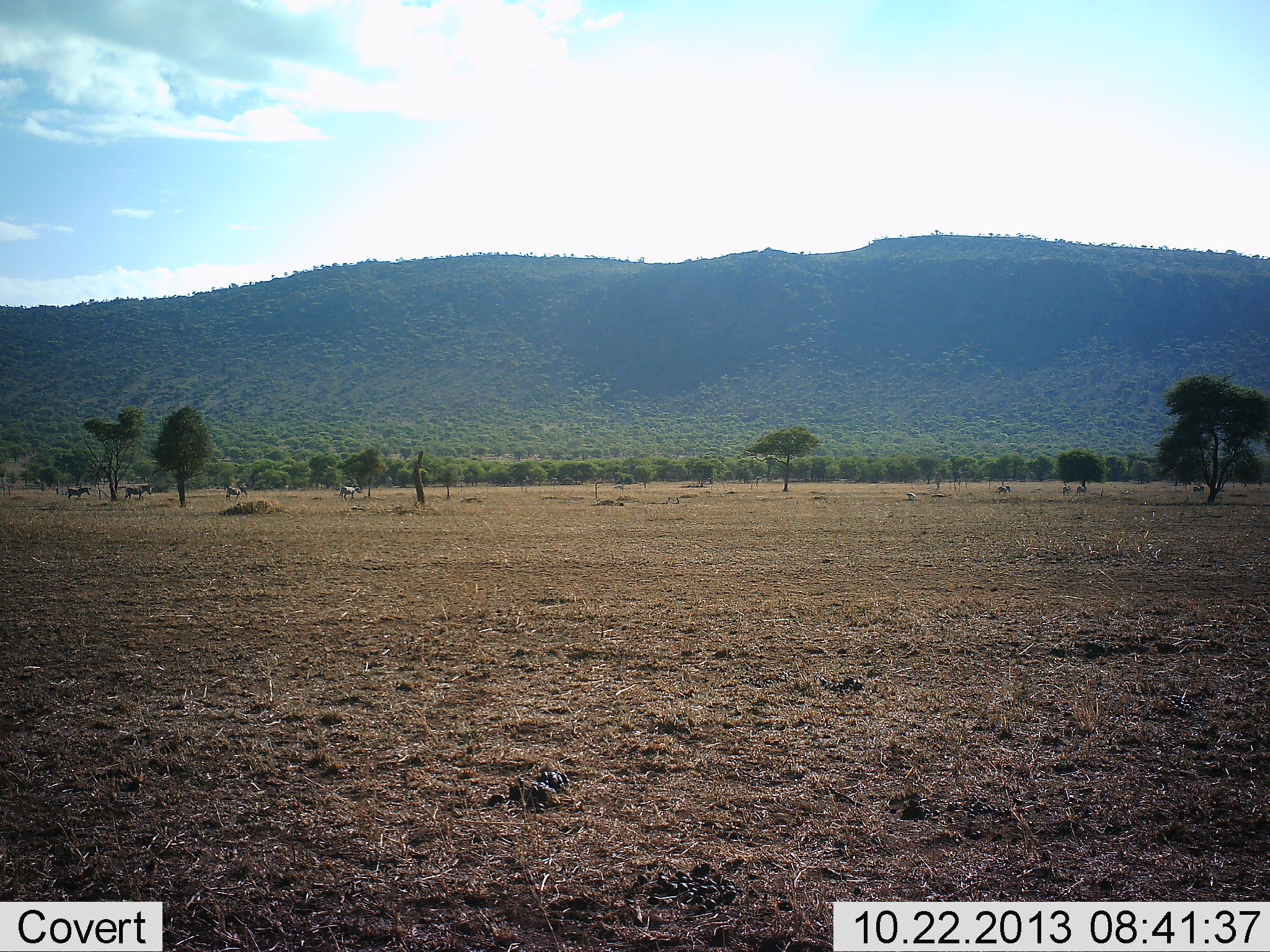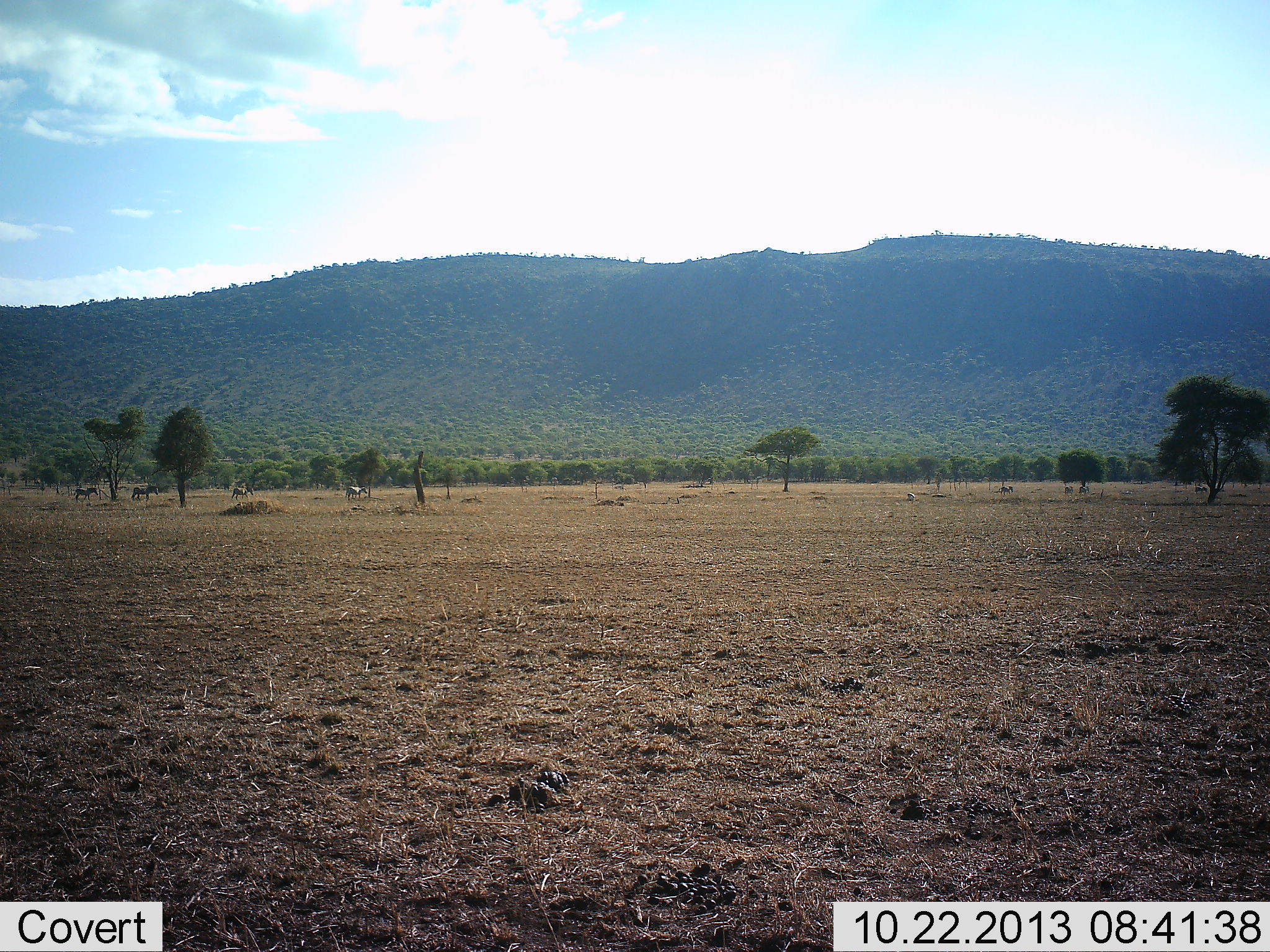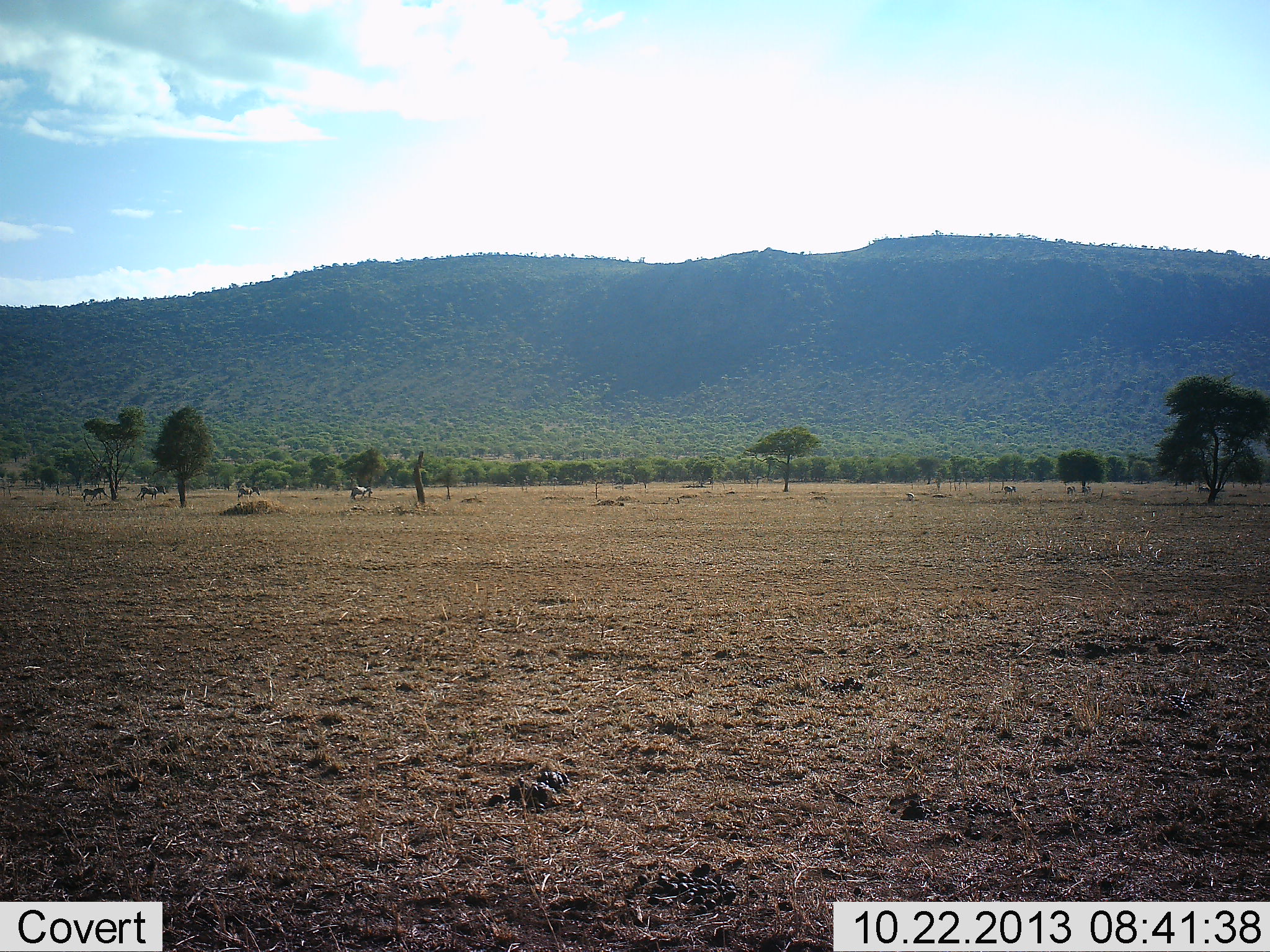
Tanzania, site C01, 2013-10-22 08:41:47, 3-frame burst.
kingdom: Animalia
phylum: Chordata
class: Mammalia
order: Perissodactyla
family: Equidae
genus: Equus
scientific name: Equus quagga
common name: plains zebra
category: zebra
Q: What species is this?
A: Zebra (plains zebra) (Equus quagga).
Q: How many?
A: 4.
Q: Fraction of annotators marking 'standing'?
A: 0%.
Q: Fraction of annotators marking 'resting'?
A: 0%.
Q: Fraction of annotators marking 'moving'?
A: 100%.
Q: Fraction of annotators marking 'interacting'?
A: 0%.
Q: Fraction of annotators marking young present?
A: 0%.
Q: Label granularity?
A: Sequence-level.